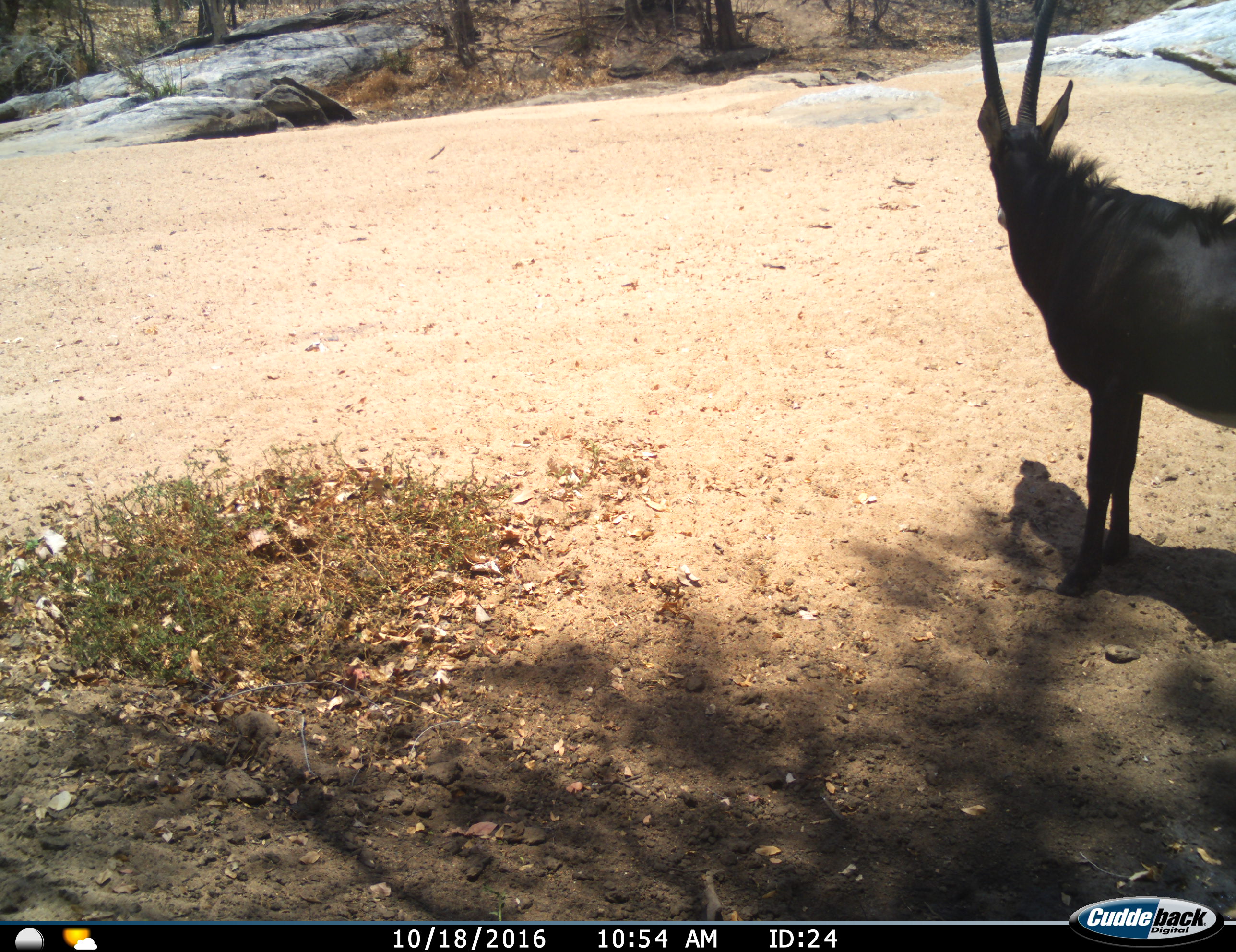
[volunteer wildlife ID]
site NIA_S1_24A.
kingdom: Animalia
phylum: Chordata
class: Mammalia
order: Artiodactyla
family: Bovidae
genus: Hippotragus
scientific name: Hippotragus niger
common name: sable antelope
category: sable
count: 1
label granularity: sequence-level